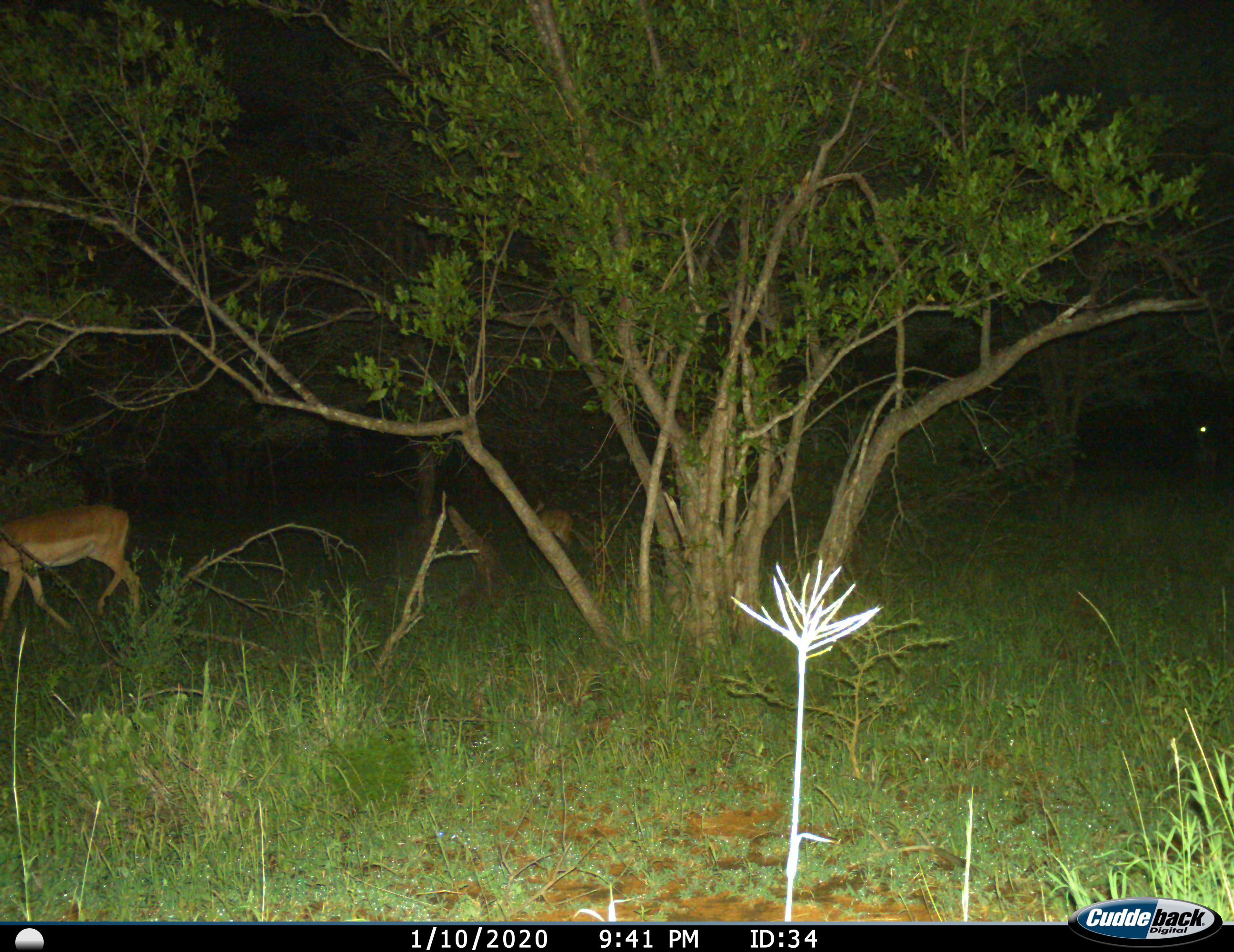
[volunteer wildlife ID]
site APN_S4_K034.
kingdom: Animalia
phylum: Chordata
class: Mammalia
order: Artiodactyla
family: Bovidae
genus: Aepyceros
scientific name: Aepyceros melampus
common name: impala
Impala (Aepyceros melampus), count 2. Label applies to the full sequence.